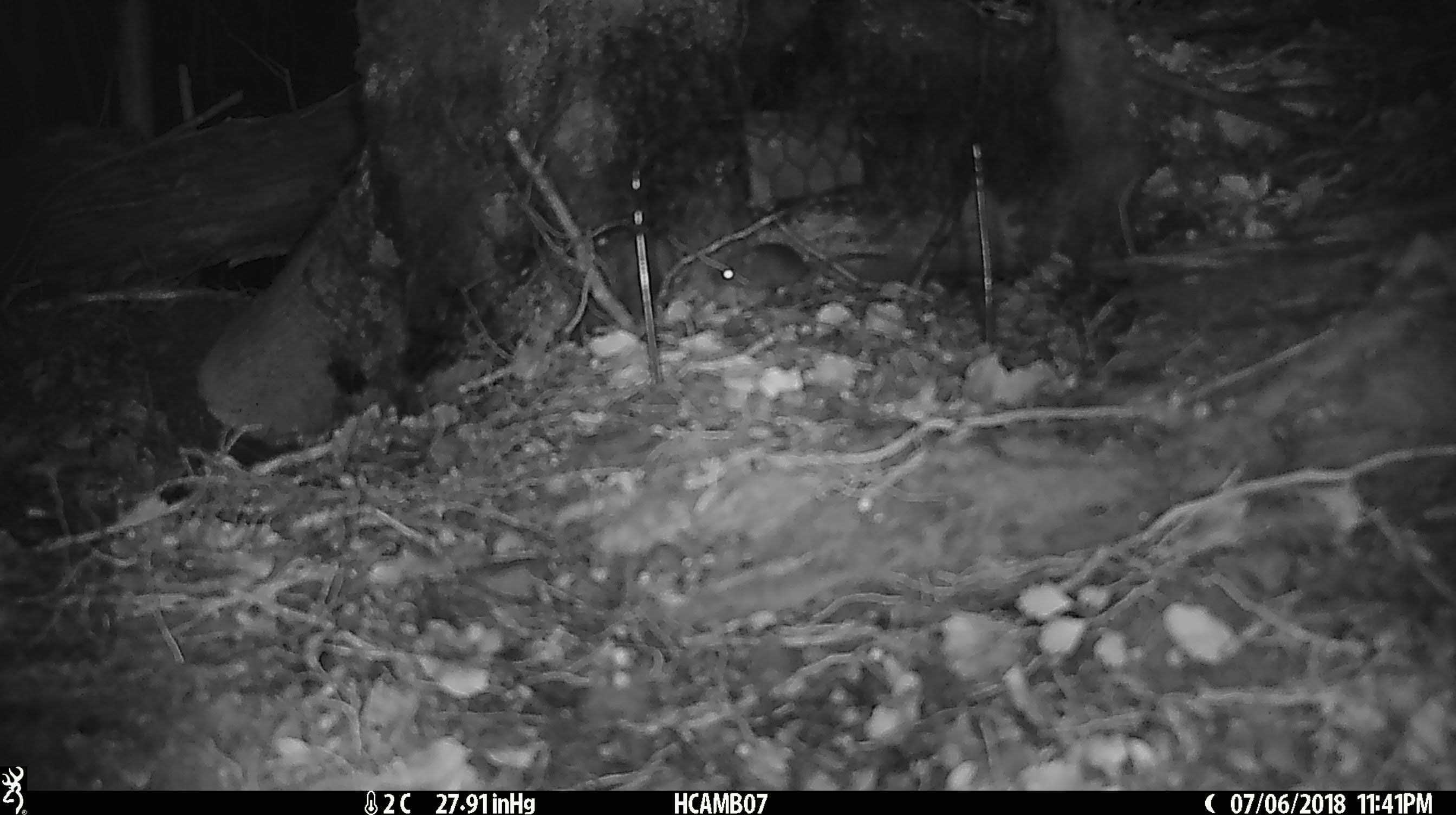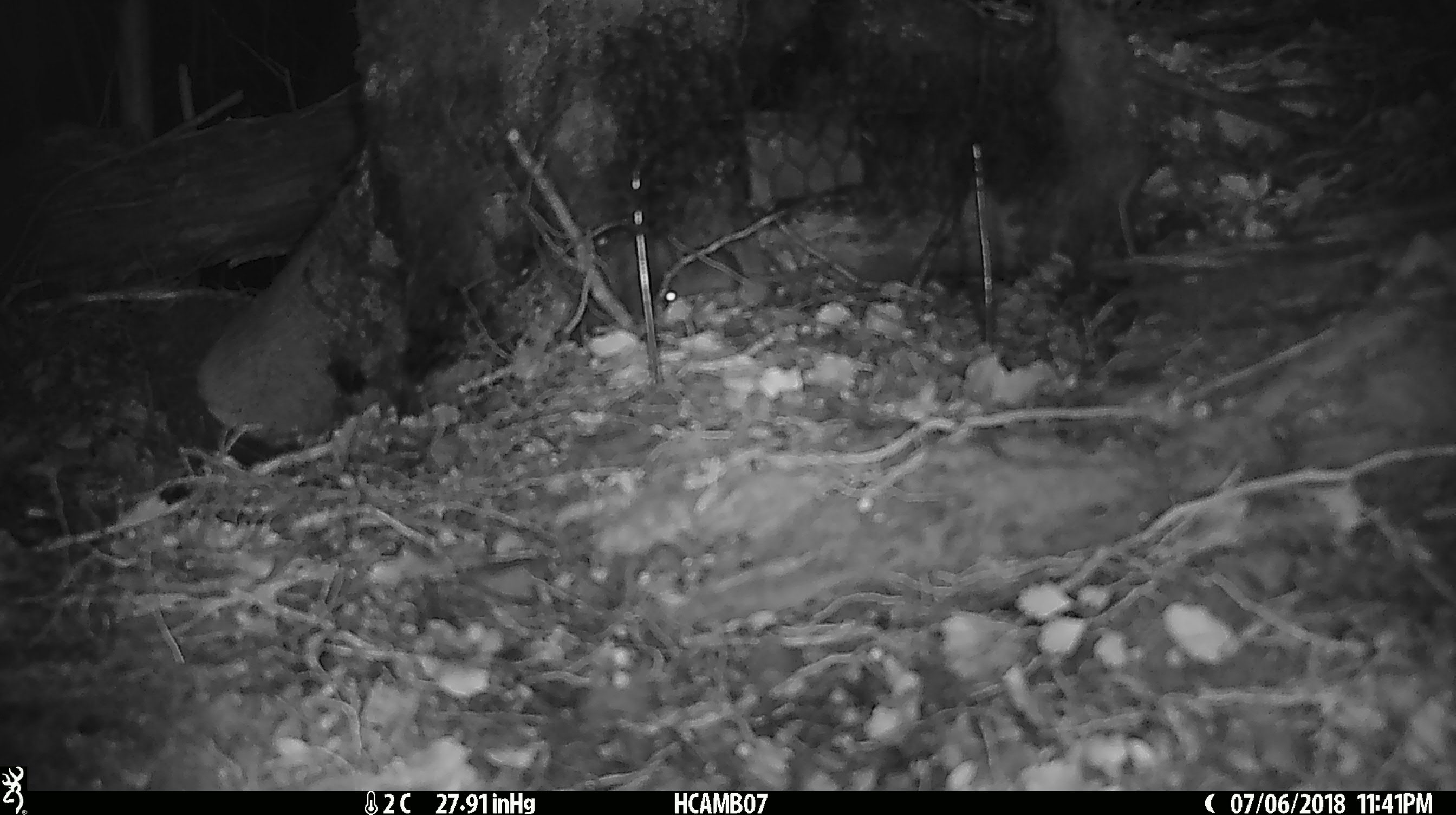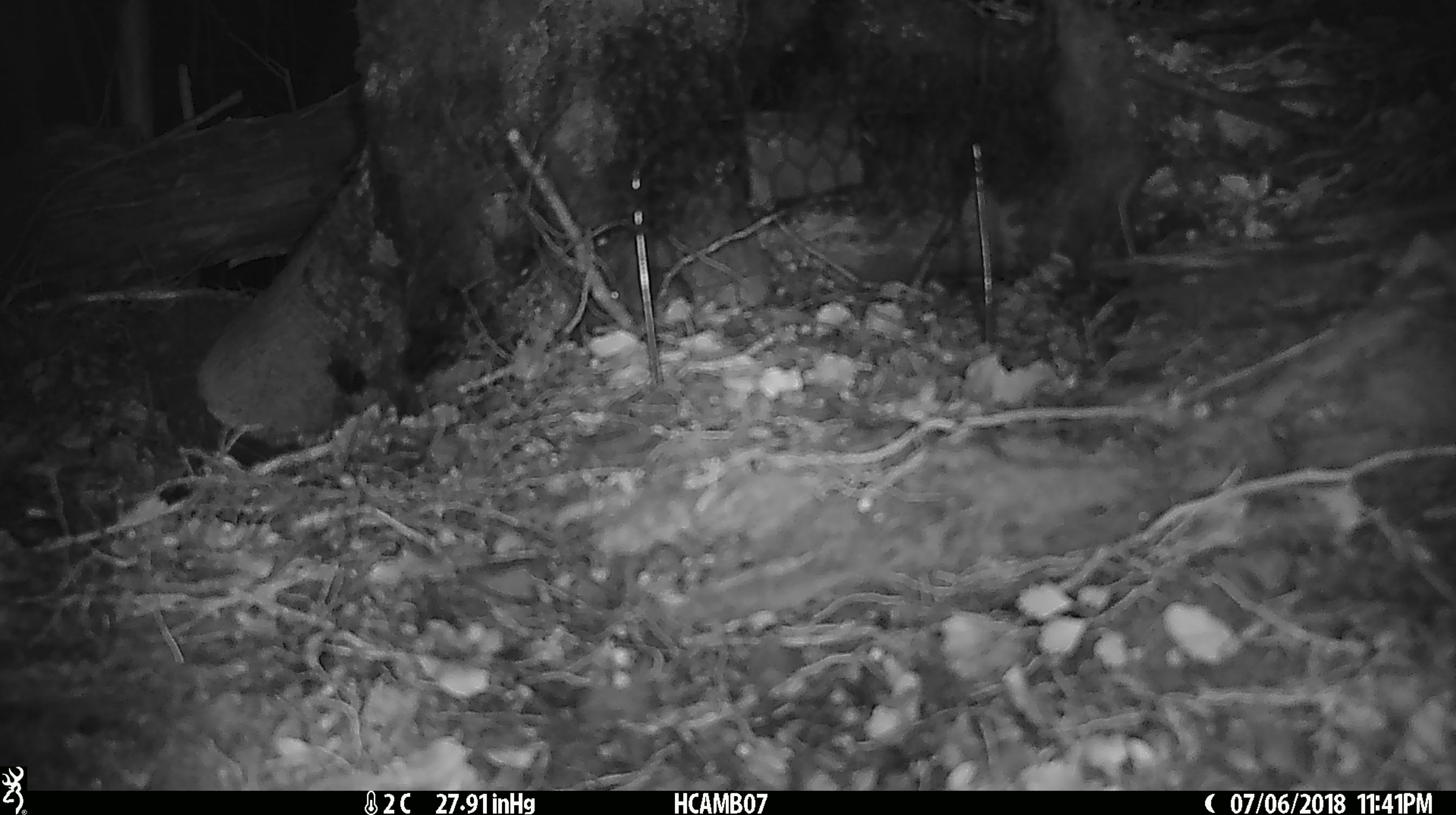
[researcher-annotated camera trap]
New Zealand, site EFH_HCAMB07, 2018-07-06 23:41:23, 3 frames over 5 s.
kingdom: Animalia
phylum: Chordata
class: Mammalia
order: Rodentia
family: Muridae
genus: Mus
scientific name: Mus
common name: mouse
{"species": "mouse (Mus)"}